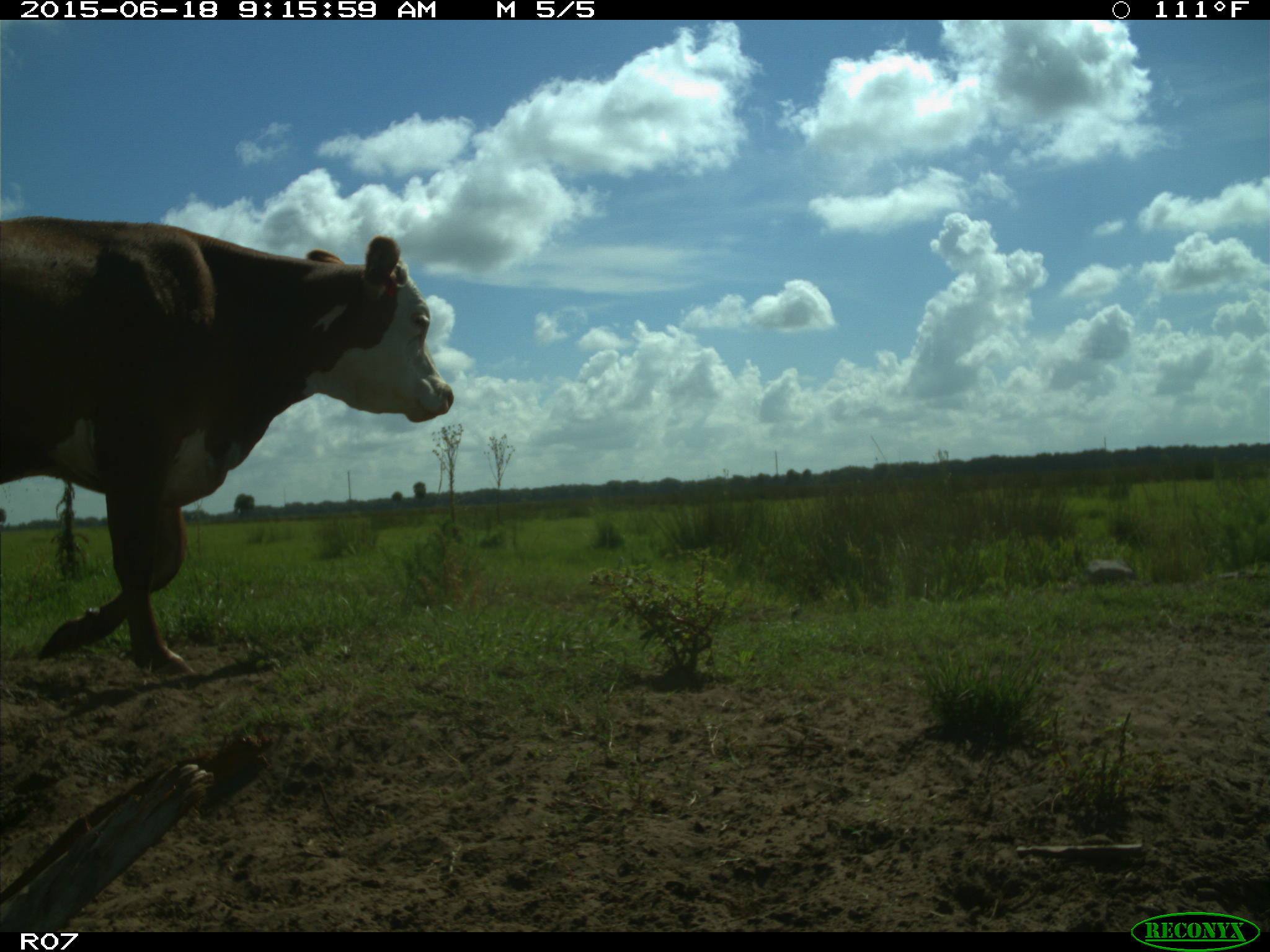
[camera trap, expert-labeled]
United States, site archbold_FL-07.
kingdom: Animalia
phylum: Chordata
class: Mammalia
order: Artiodactyla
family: Bovidae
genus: Bos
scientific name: Bos taurus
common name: domestic cow